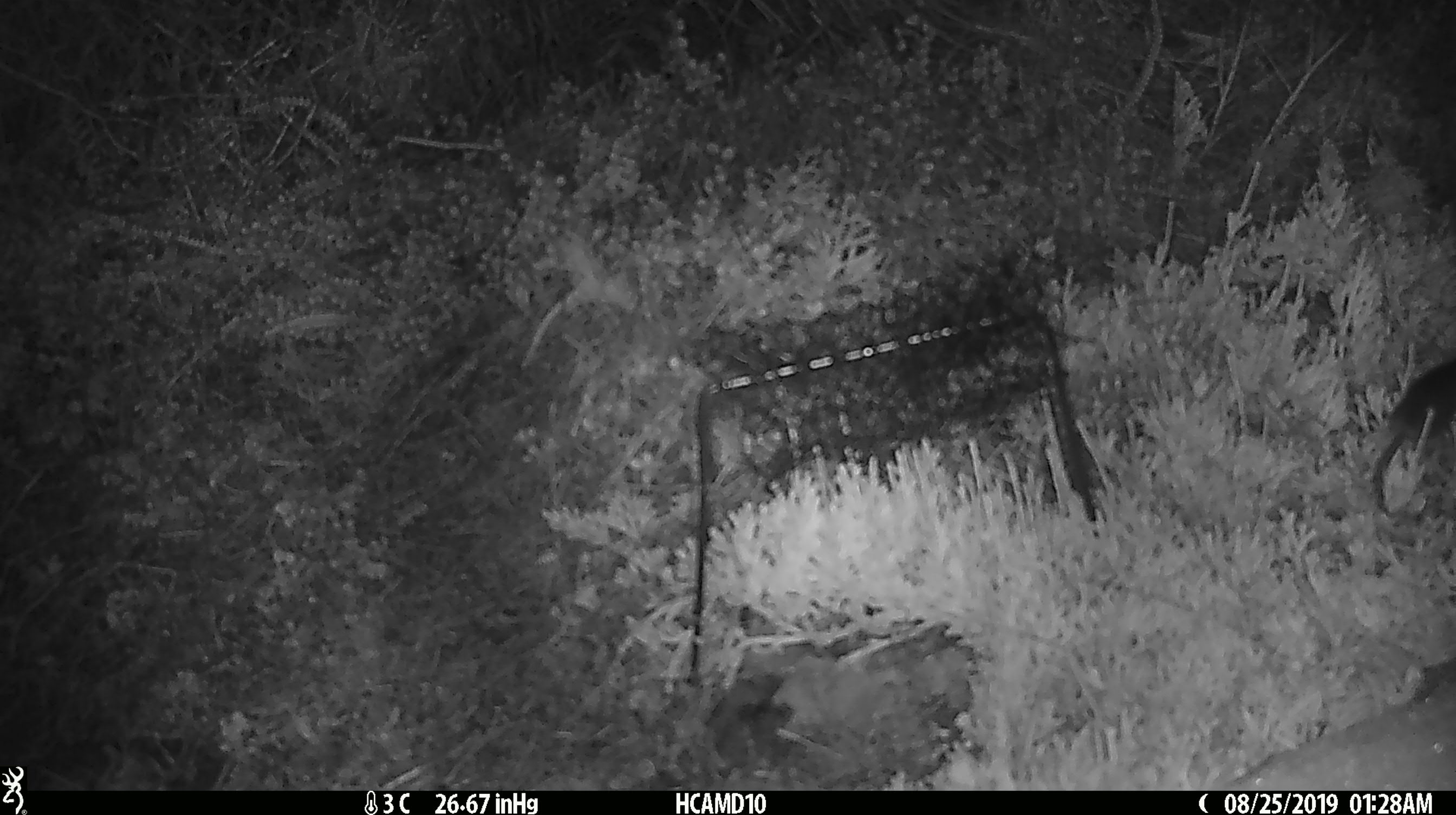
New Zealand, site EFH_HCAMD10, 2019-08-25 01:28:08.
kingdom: Animalia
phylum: Chordata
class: Mammalia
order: Rodentia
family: Muridae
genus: Mus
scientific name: Mus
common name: mouse